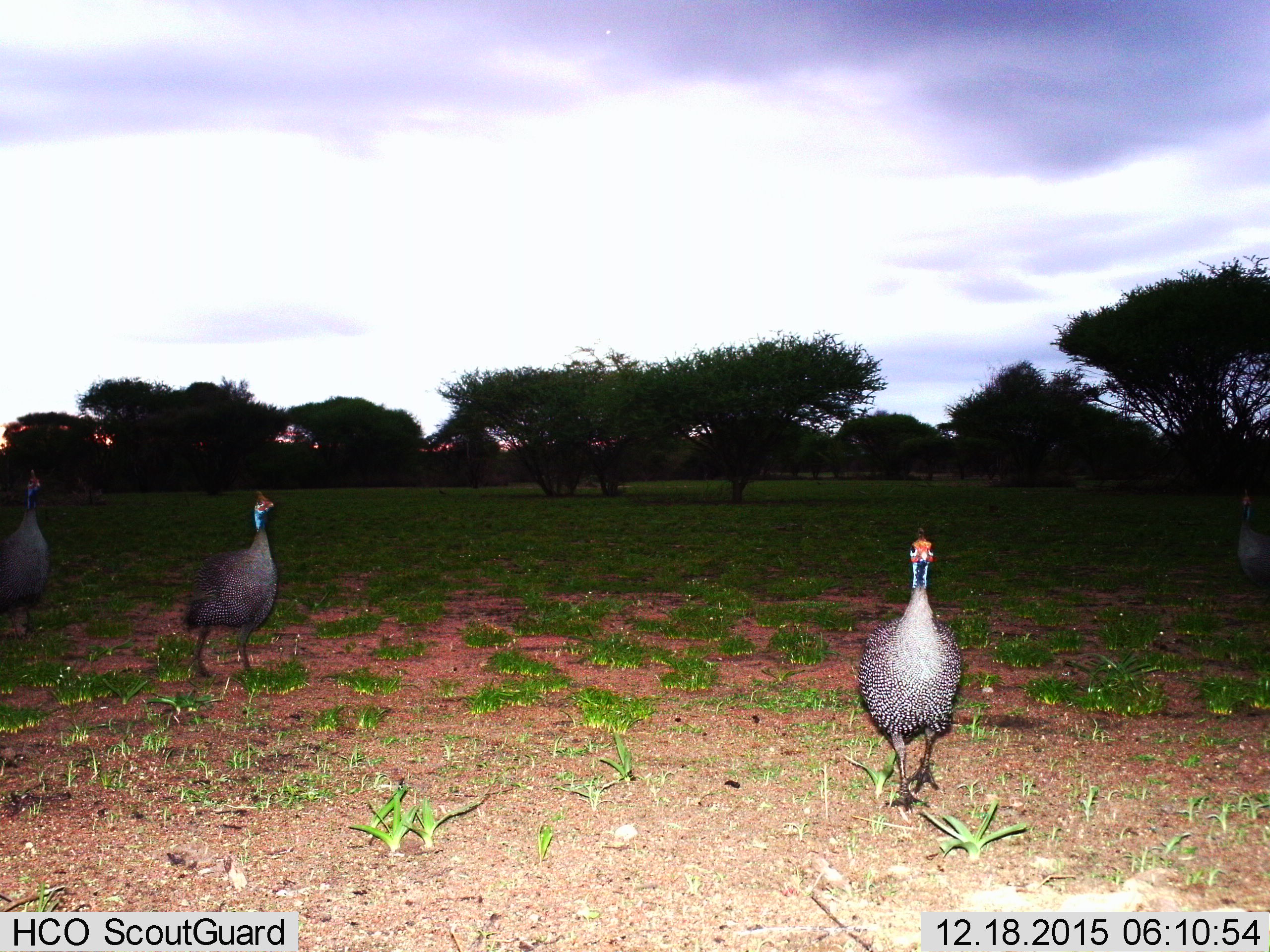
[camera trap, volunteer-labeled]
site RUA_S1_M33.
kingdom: Animalia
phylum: Chordata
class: Aves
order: Galliformes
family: Numididae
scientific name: Numididae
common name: guineafowl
Guineafowl (Numididae), count 4. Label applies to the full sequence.